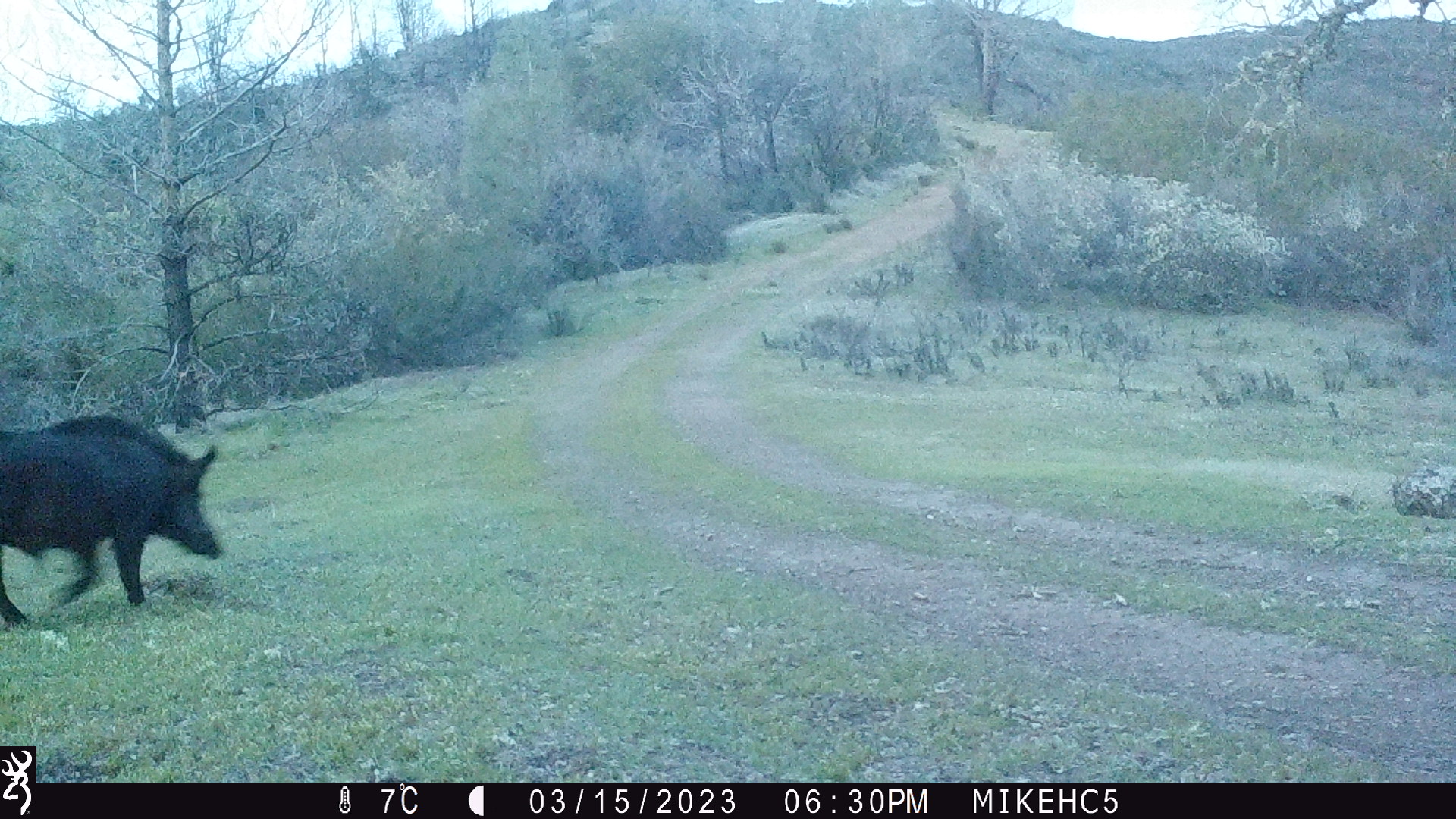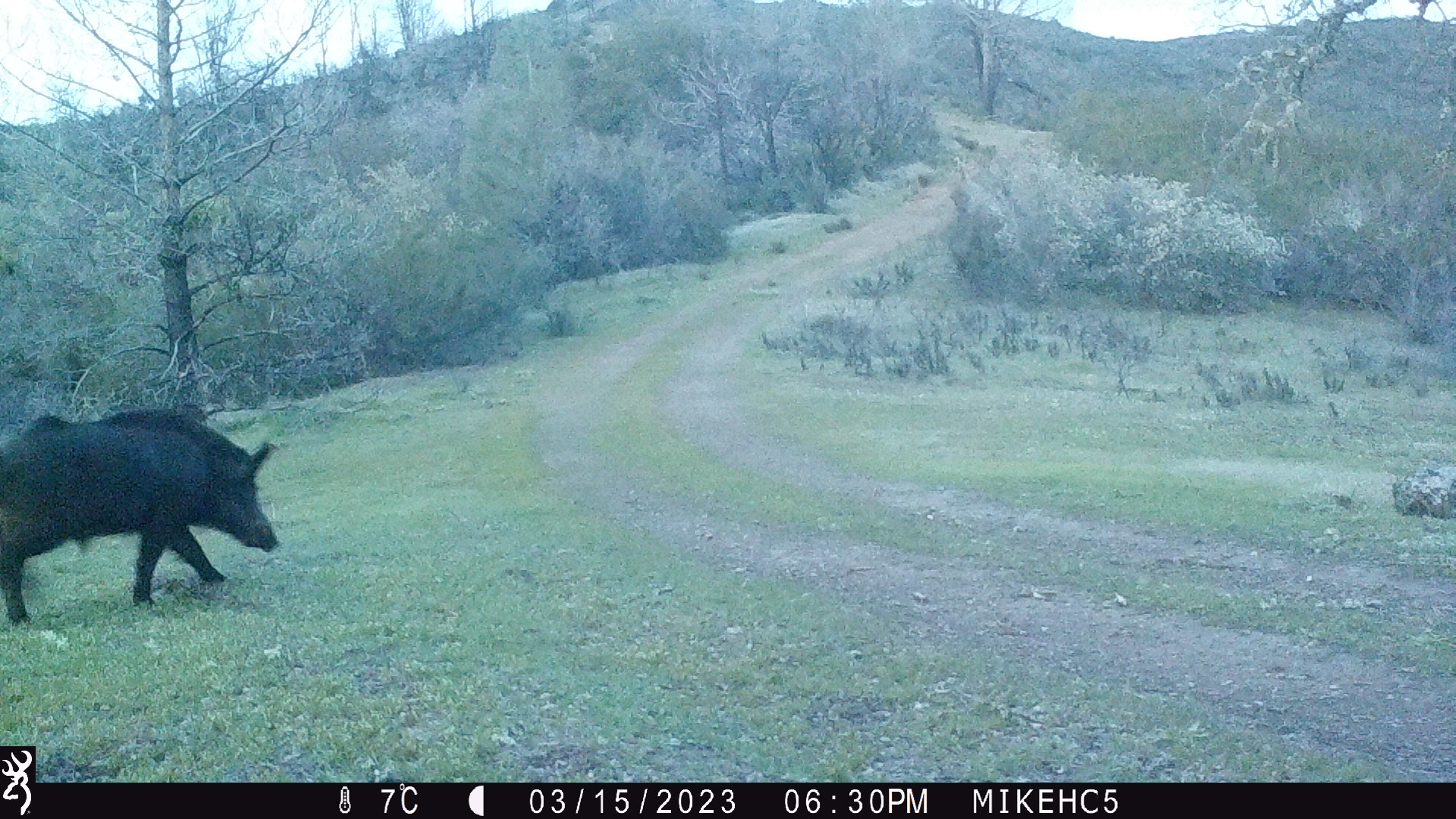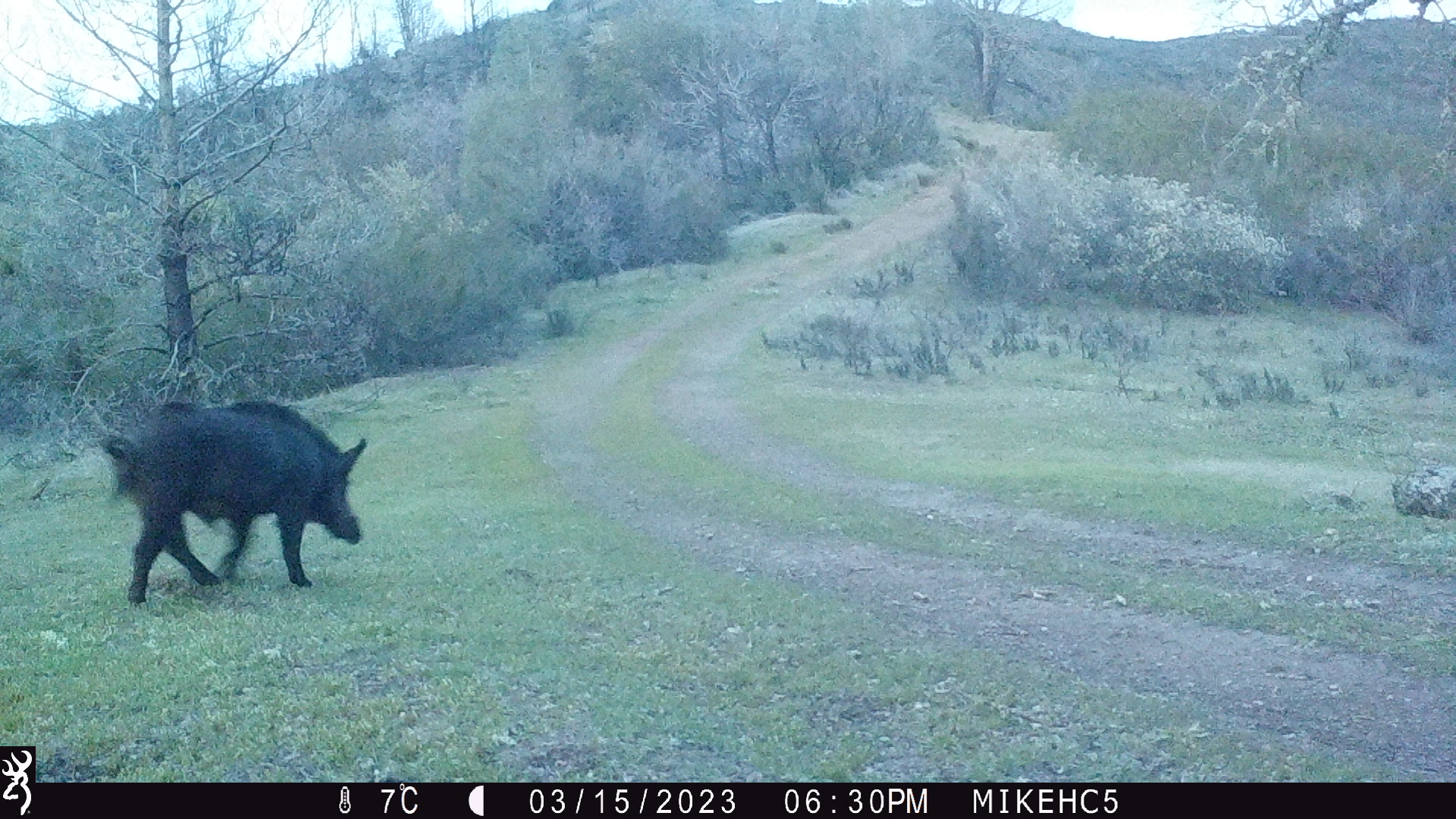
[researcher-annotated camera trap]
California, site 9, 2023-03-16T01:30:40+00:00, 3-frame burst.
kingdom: Animalia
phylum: Chordata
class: Mammalia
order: Artiodactyla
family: Suidae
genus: Sus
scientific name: Sus scrofa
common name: wild boar